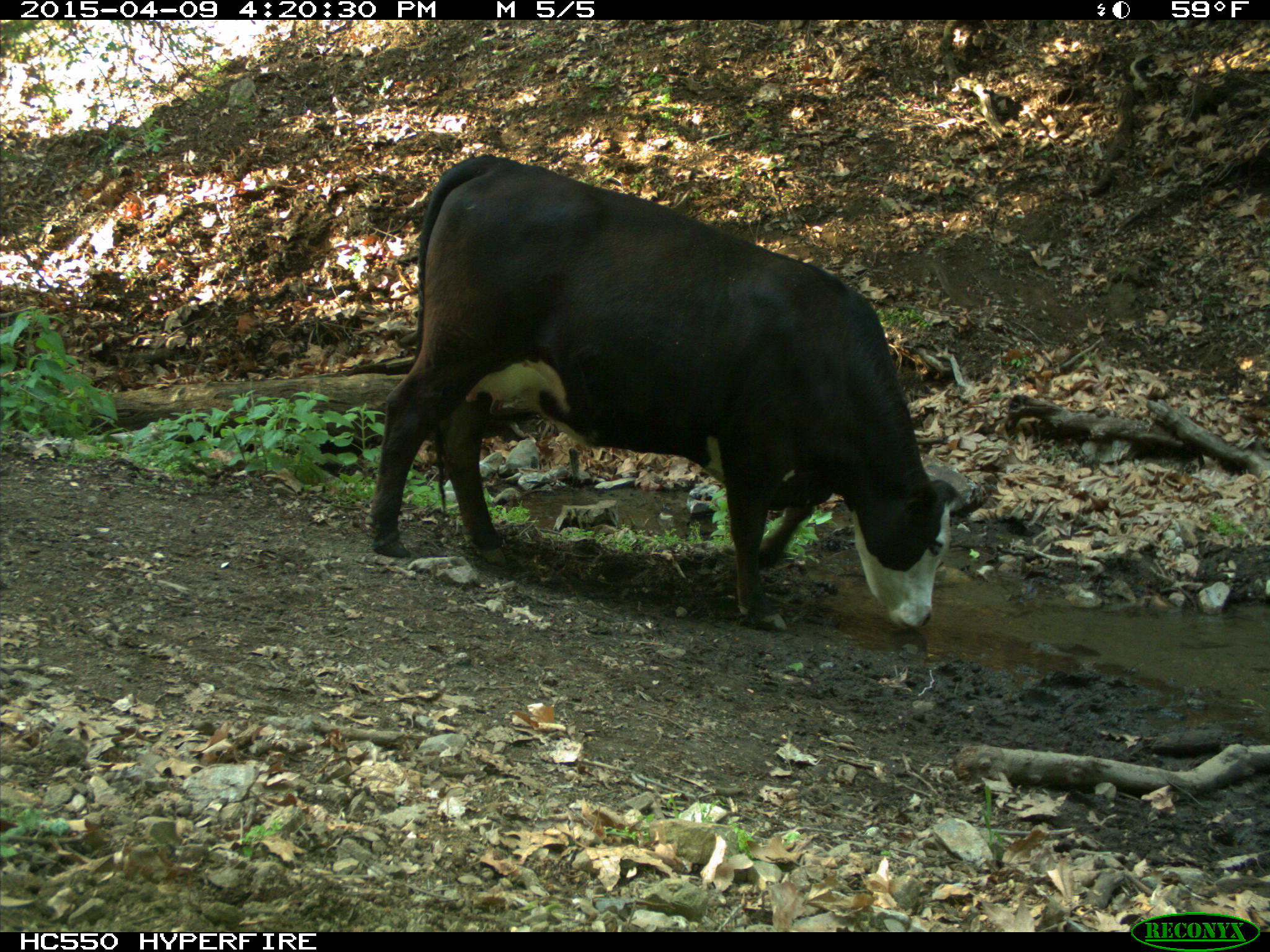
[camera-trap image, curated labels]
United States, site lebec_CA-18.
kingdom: Animalia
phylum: Chordata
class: Mammalia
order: Artiodactyla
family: Bovidae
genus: Bos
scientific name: Bos taurus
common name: domestic cow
Bos taurus (domestic cow).